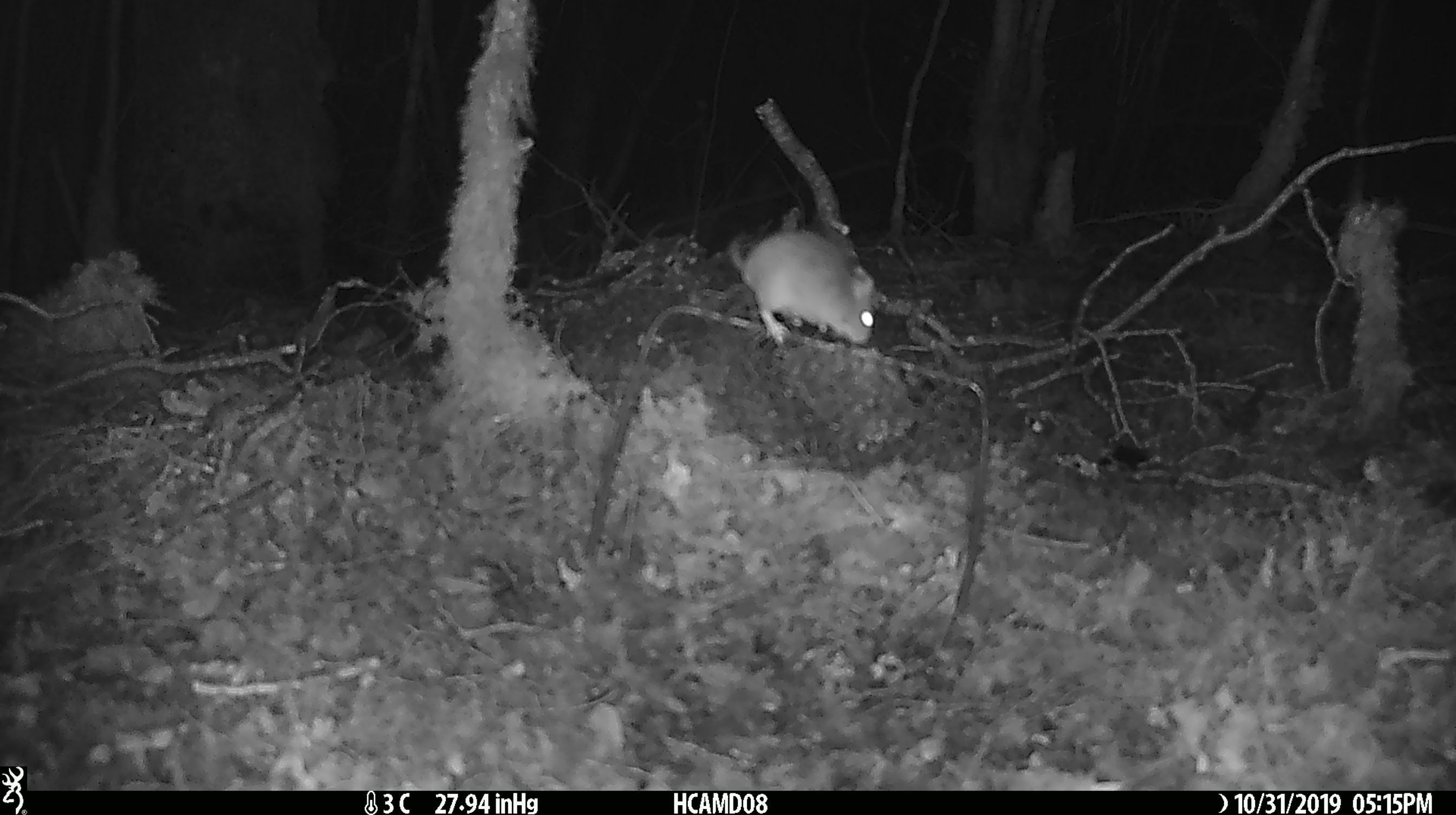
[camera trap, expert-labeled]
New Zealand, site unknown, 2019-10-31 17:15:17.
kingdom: Animalia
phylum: Chordata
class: Mammalia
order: Rodentia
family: Muridae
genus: Mus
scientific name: Mus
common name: mouse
Mouse (Mus).